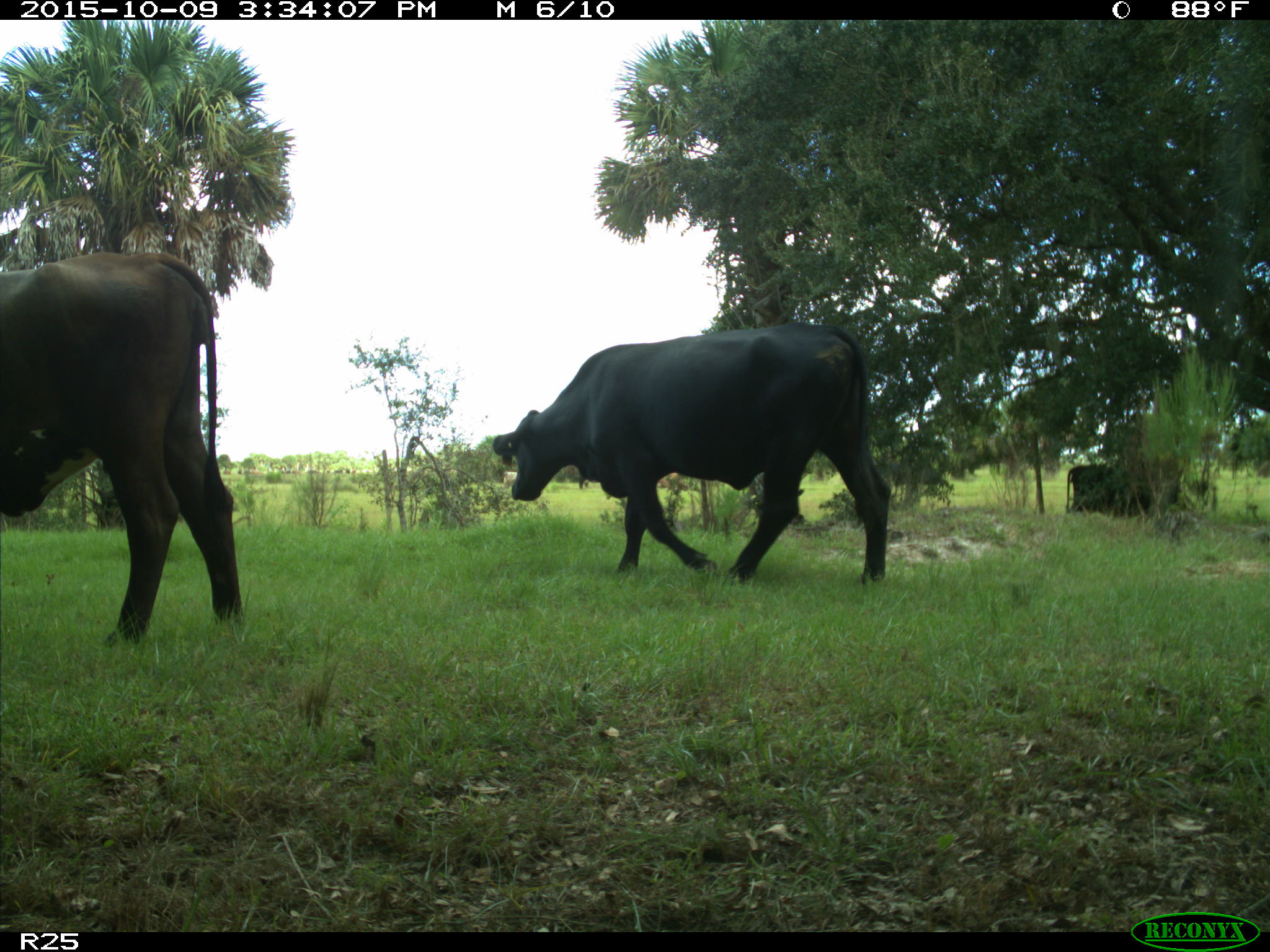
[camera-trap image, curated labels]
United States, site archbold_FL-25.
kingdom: Animalia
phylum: Chordata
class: Mammalia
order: Artiodactyla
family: Bovidae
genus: Bos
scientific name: Bos taurus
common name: domestic cow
Bos taurus (domestic cow).